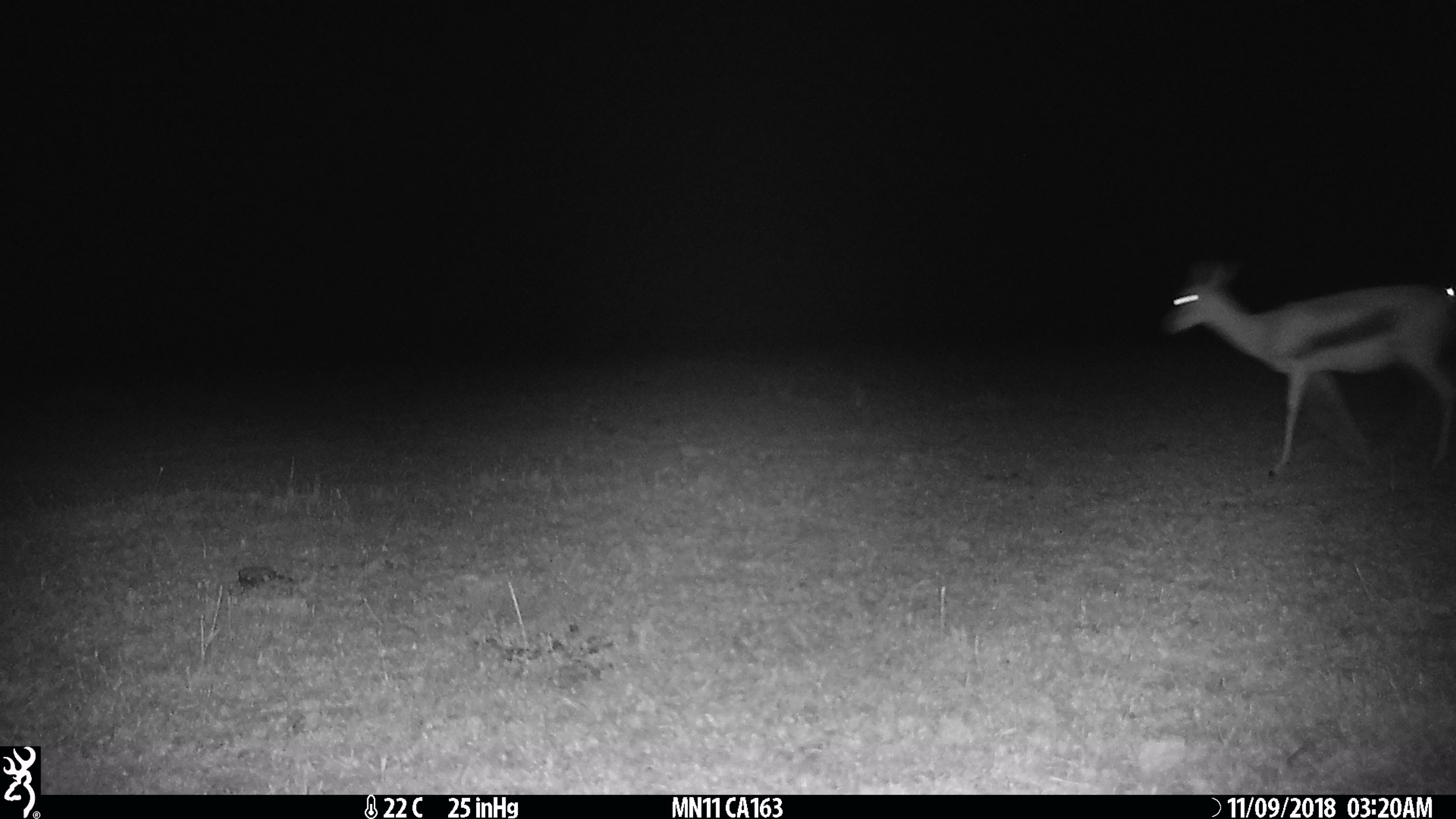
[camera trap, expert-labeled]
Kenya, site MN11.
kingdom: Animalia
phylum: Chordata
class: Mammalia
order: Artiodactyla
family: Bovidae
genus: Eudorcas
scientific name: Eudorcas thomsonii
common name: thomon's gazelle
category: gazelle thomsons